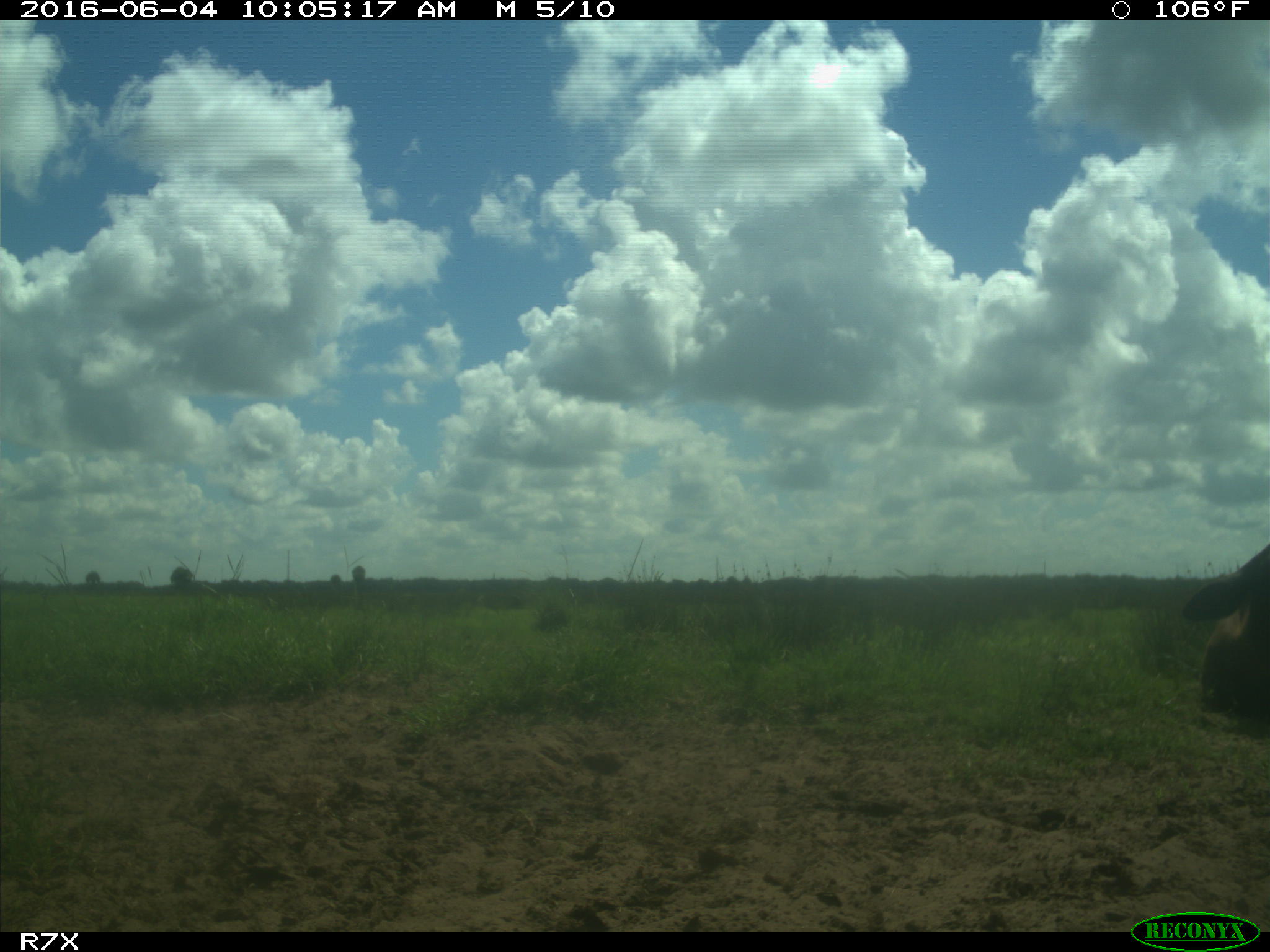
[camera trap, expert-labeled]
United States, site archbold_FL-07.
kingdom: Animalia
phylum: Chordata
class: Mammalia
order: Artiodactyla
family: Bovidae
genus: Bos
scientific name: Bos taurus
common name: domestic cow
Bos taurus (domestic cow).